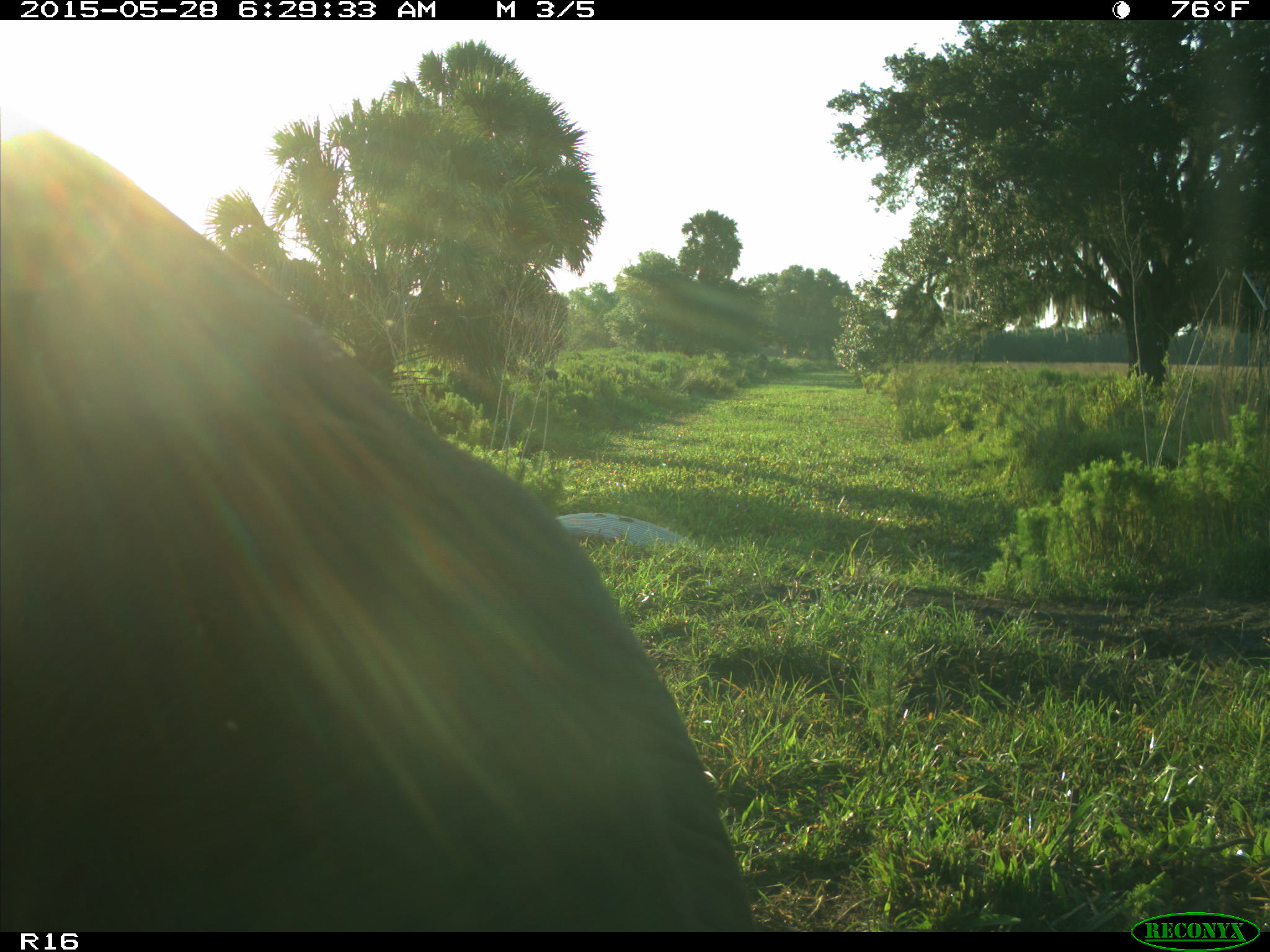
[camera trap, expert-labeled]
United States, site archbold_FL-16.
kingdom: Animalia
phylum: Chordata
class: Mammalia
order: Artiodactyla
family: Bovidae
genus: Bos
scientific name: Bos taurus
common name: domestic cow